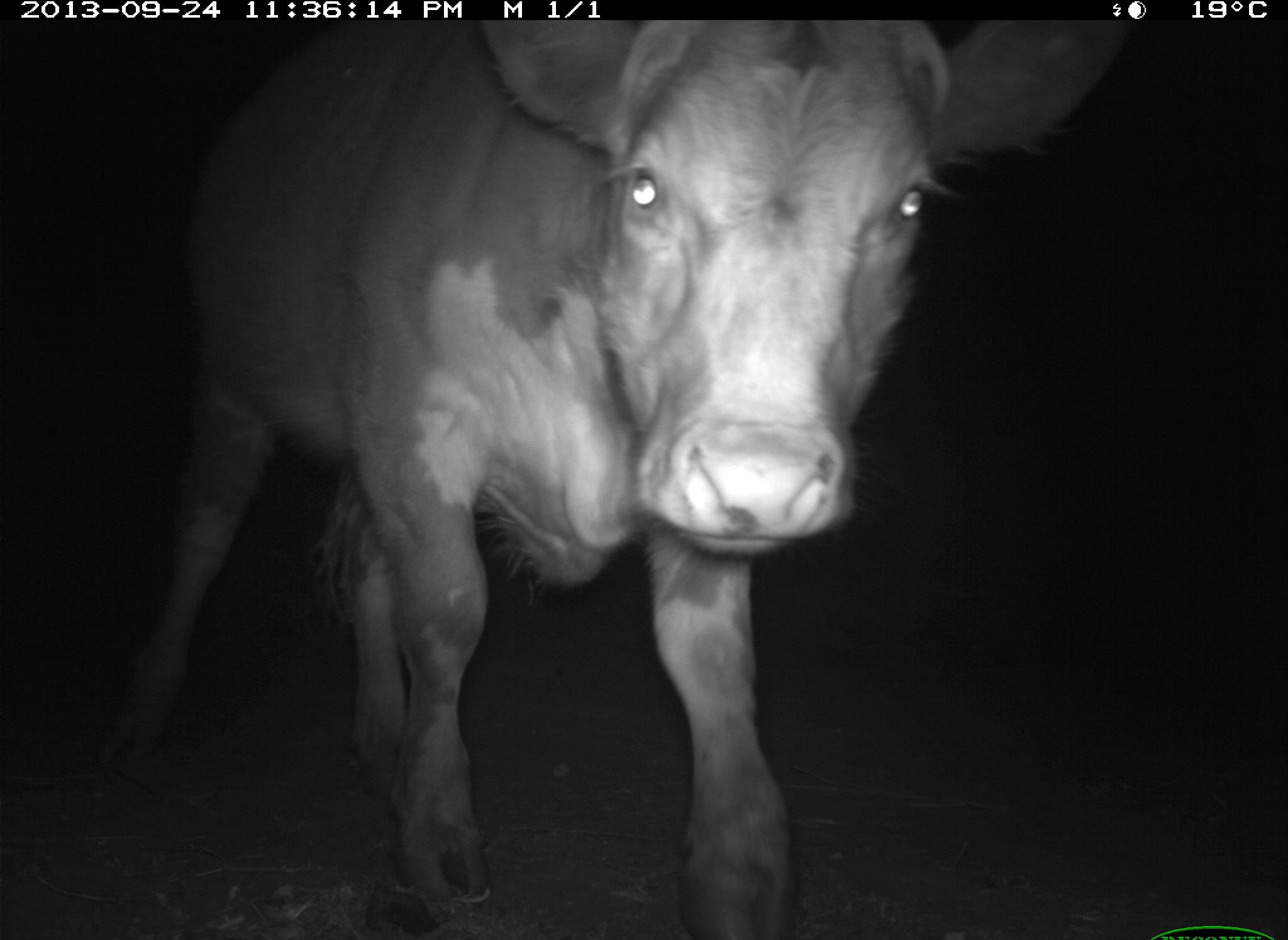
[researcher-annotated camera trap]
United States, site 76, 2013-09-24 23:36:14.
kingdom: Animalia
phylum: Chordata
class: Mammalia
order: Artiodactyla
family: Bovidae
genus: Bos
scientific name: Bos taurus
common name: cow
Cow (Bos taurus).